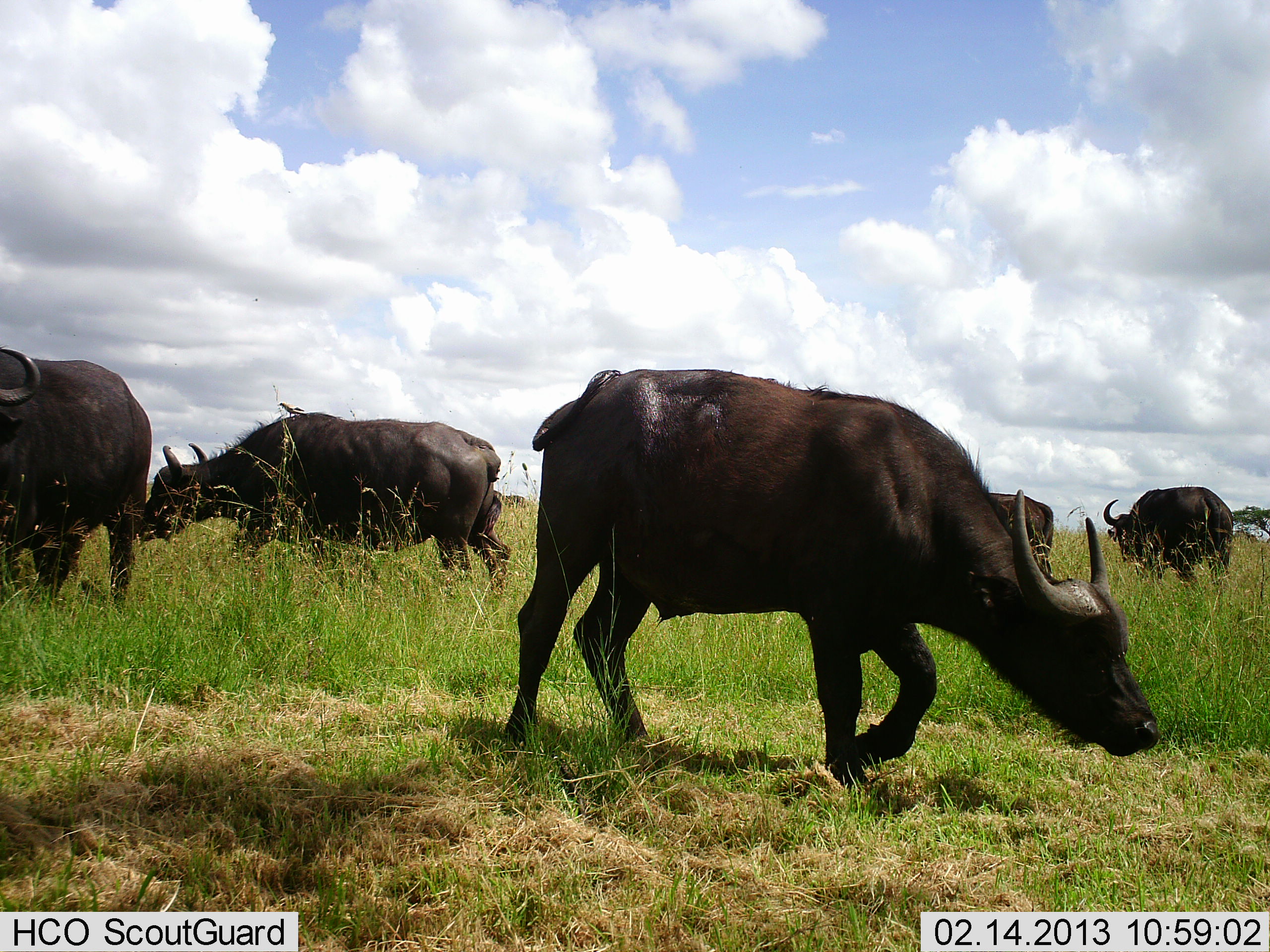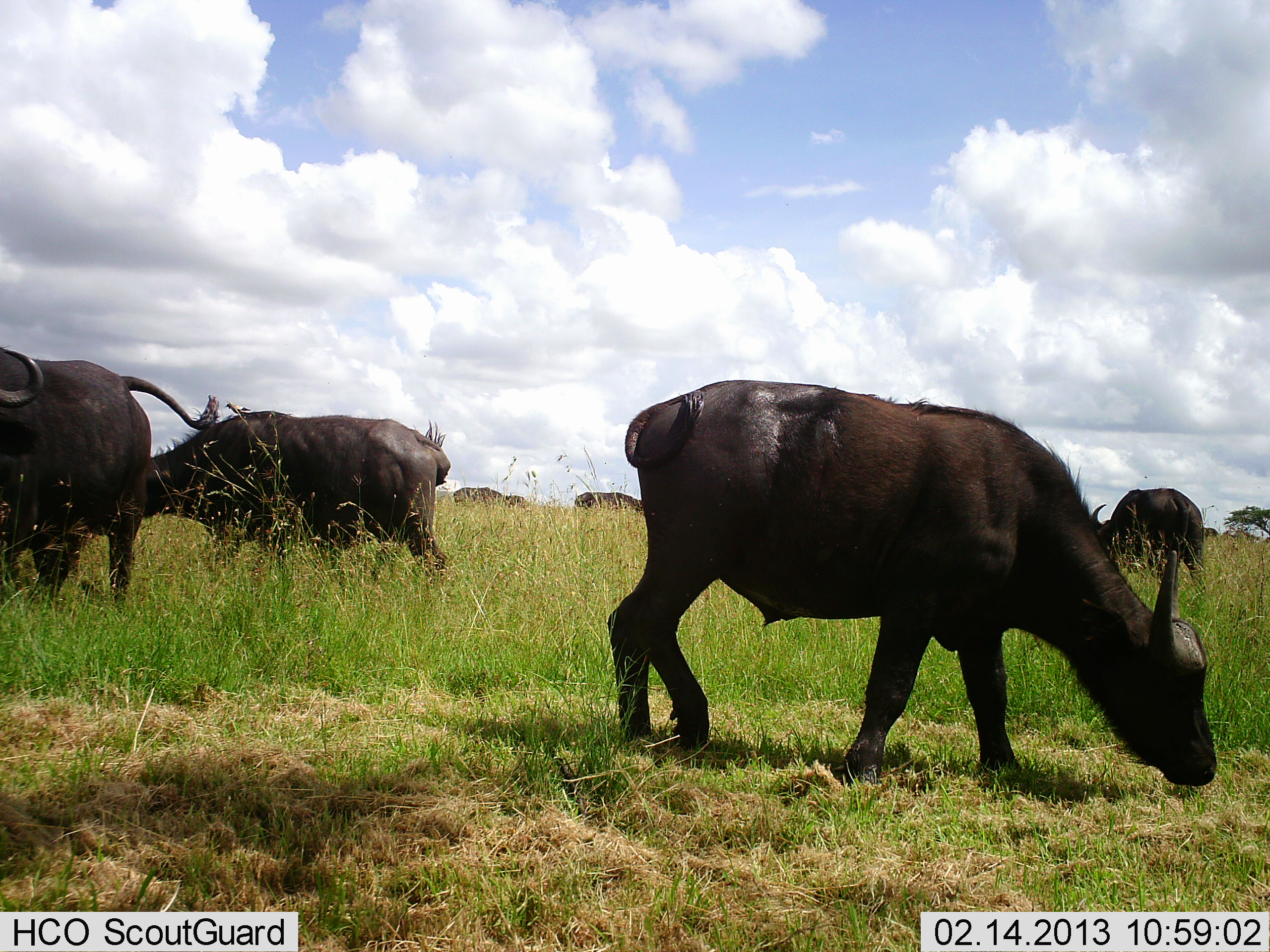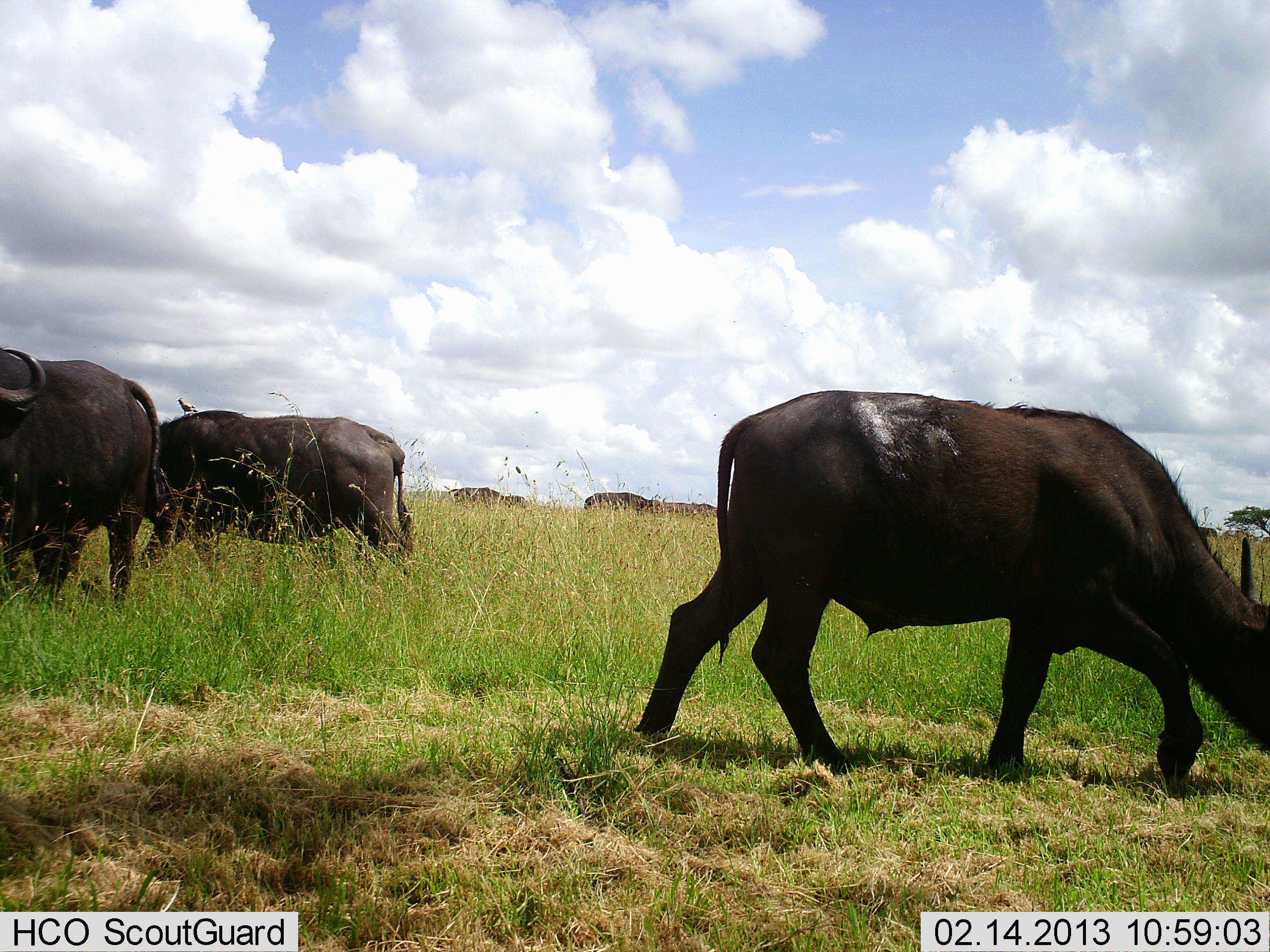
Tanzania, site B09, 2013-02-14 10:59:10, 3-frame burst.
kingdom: Animalia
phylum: Chordata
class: Mammalia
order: Artiodactyla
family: Bovidae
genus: Syncerus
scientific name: Syncerus caffer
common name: cape buffalo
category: buffalo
Buffalo (cape buffalo) (Syncerus caffer), count 7. Behavior (volunteer vote fractions): standing 37%, resting 0%, moving 57%, interacting 0%. Young present (vote fraction): 10%. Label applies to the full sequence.